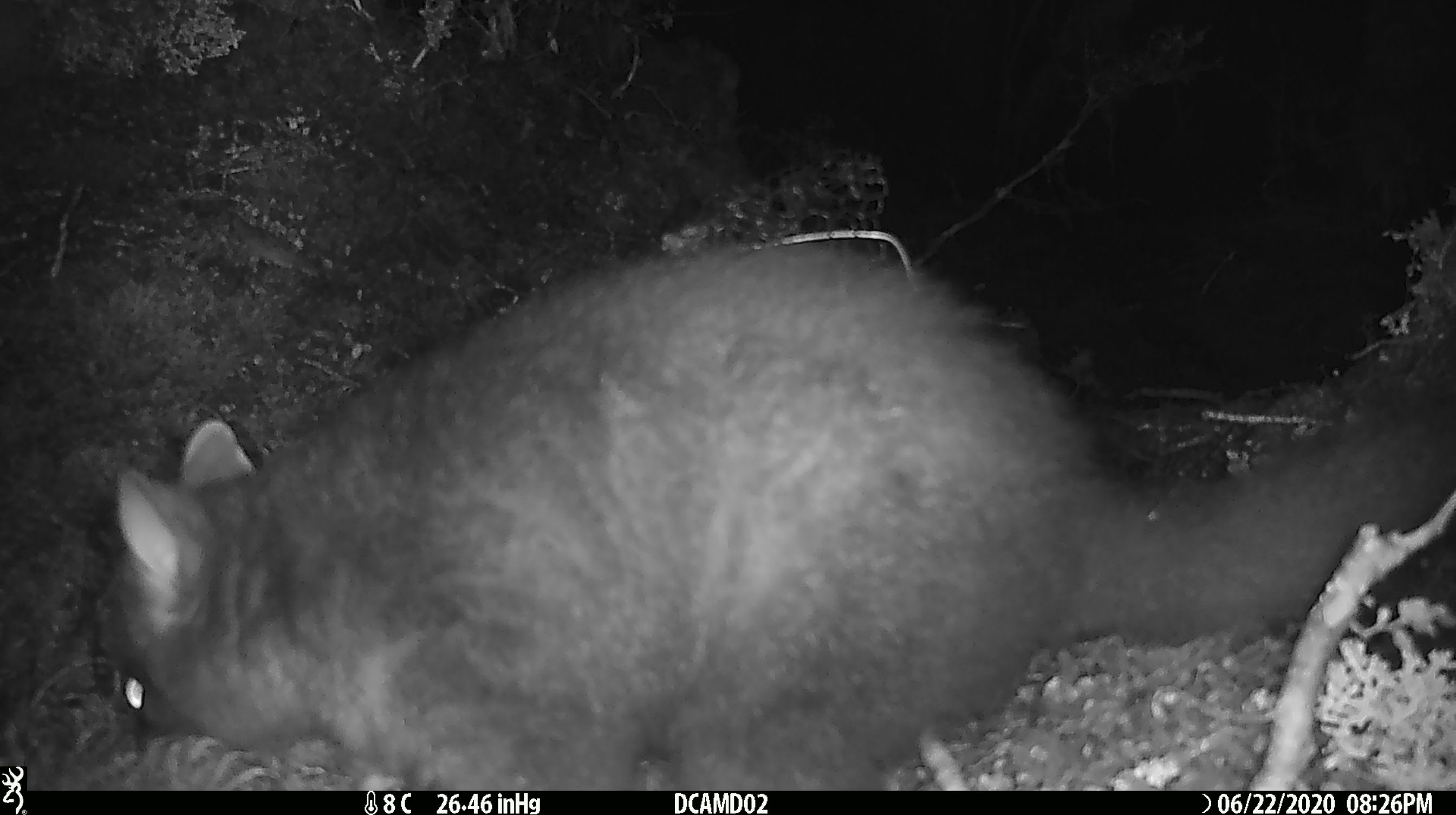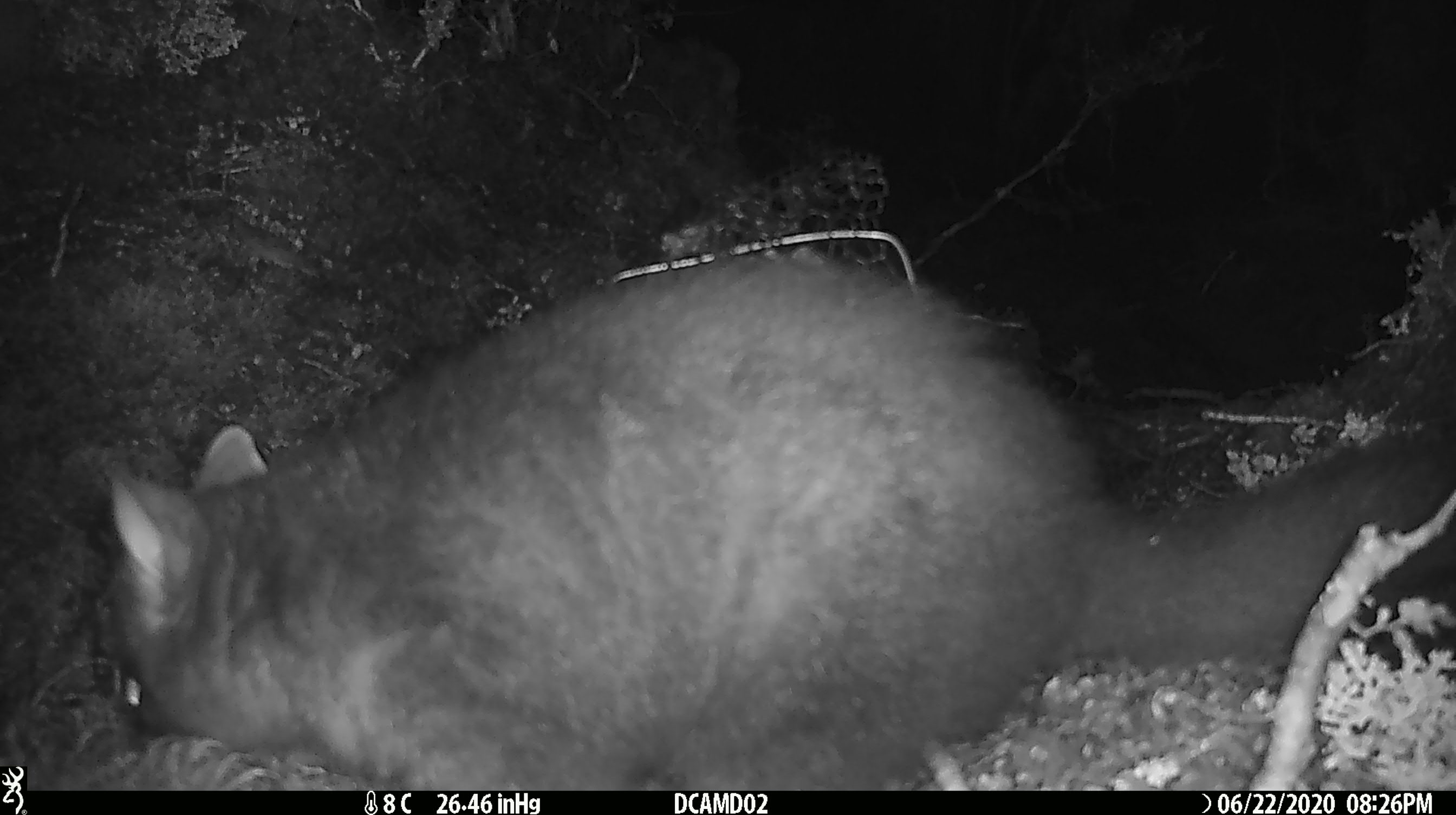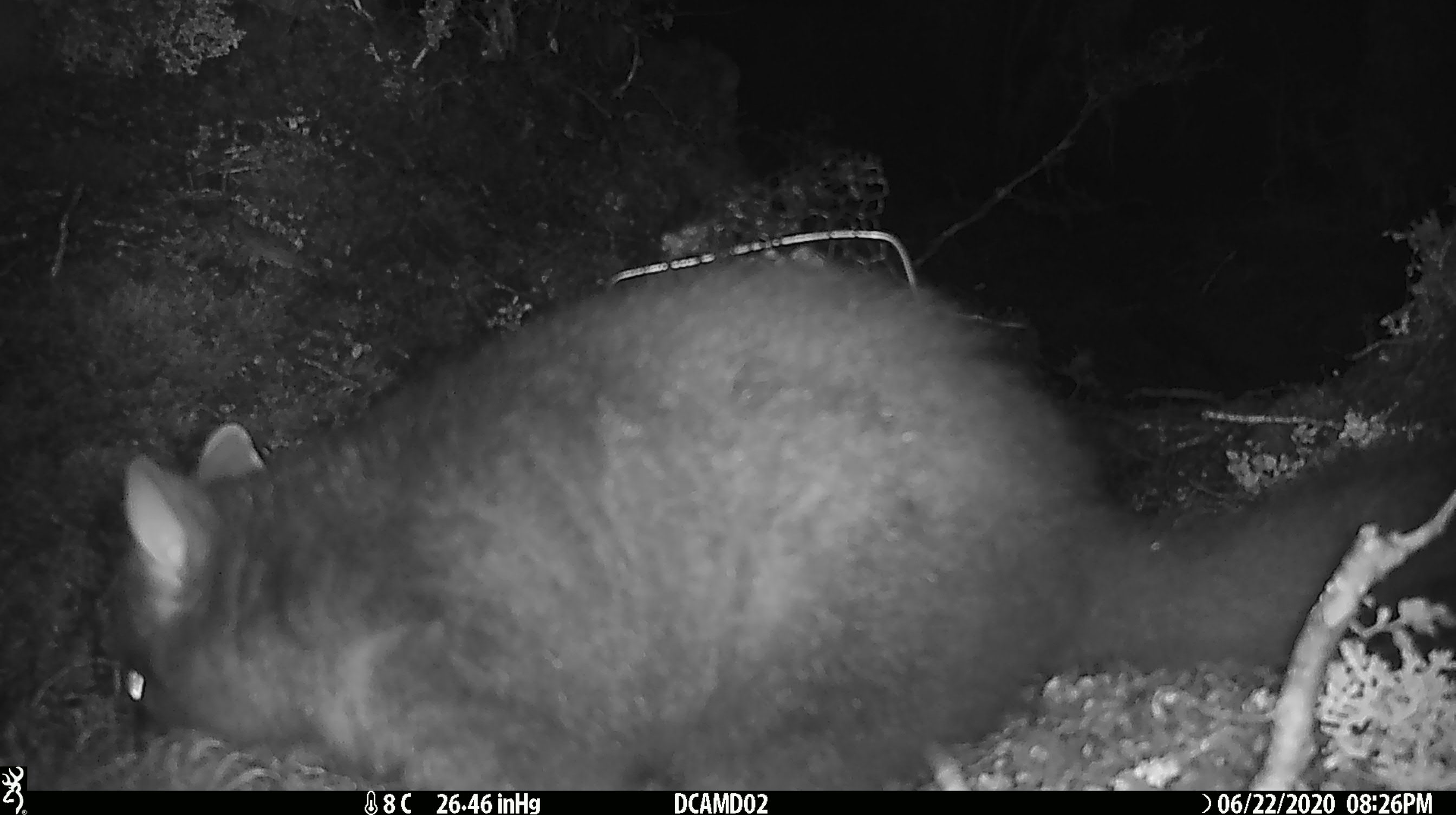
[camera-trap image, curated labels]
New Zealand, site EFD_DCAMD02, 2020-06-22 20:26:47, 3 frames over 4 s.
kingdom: Animalia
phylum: Chordata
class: Mammalia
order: Diprotodontia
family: Phalangeridae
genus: Trichosurus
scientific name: Trichosurus vulpecula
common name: common brushtail possum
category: possum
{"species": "possum (common brushtail possum) (Trichosurus vulpecula)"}